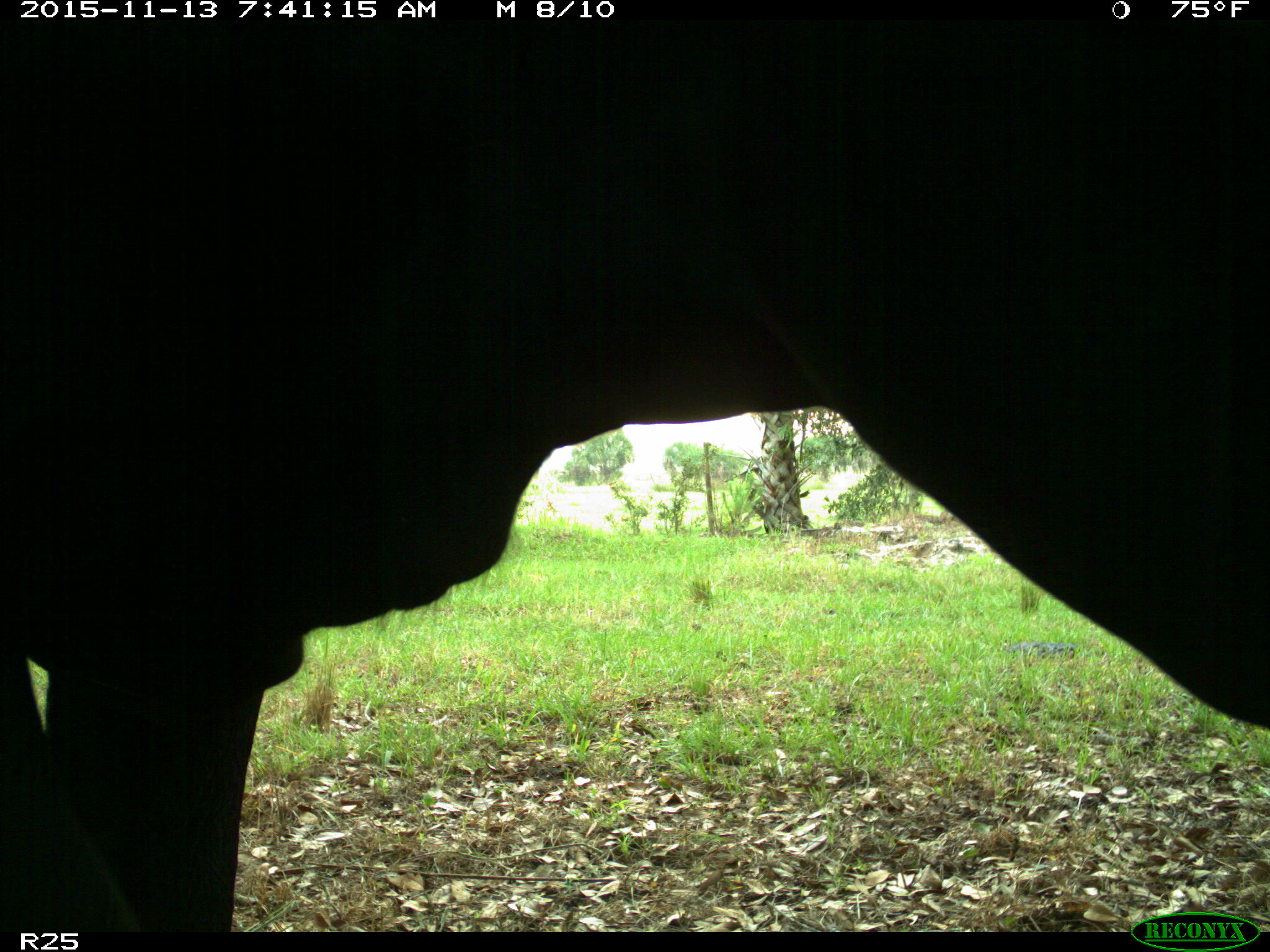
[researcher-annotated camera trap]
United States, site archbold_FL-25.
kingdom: Animalia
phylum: Chordata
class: Mammalia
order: Artiodactyla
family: Bovidae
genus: Bos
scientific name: Bos taurus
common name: domestic cow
Bos taurus (domestic cow).